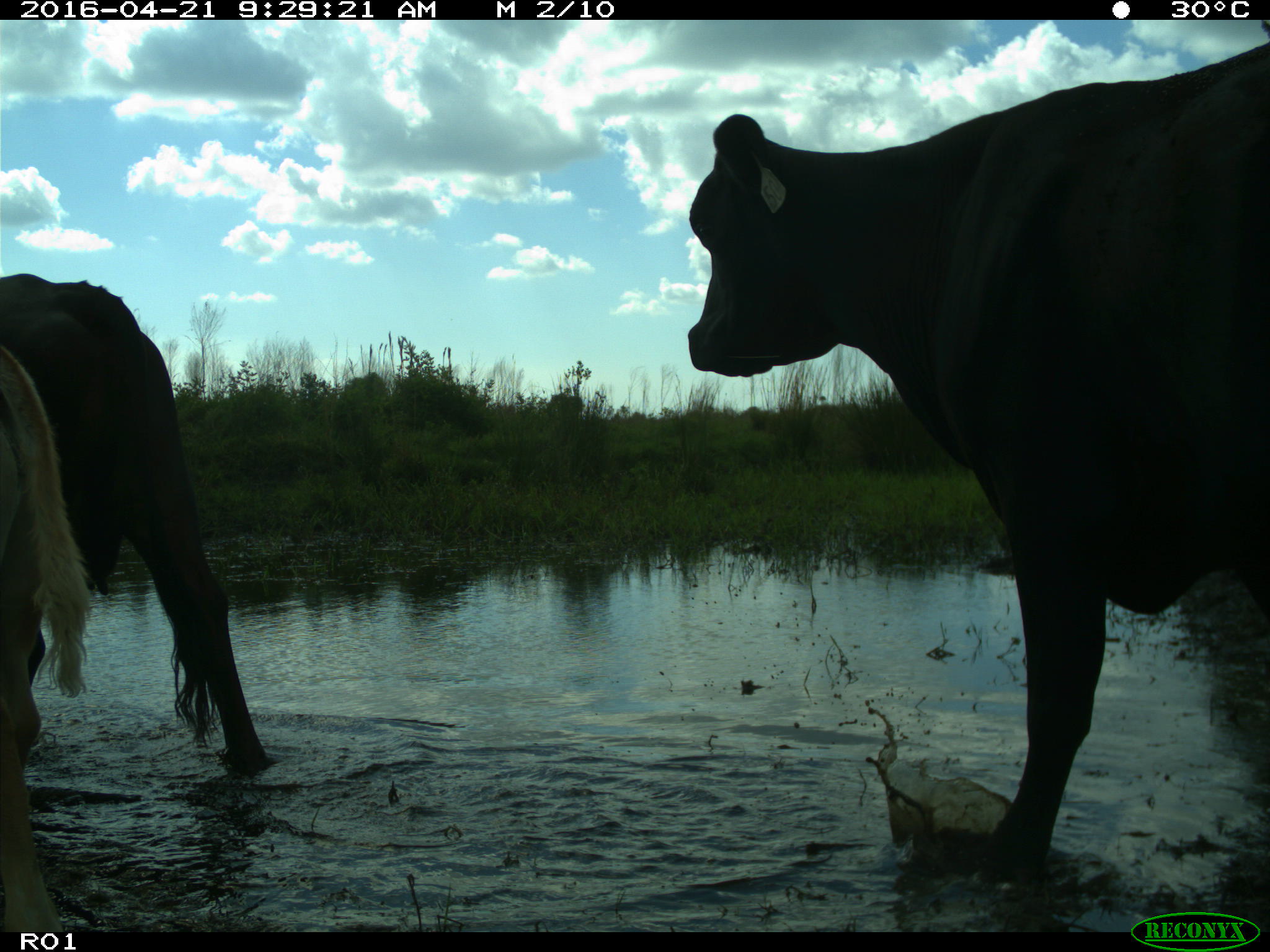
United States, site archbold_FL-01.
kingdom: Animalia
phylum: Chordata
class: Mammalia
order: Artiodactyla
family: Bovidae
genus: Bos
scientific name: Bos taurus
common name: domestic cow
Bos taurus (domestic cow).